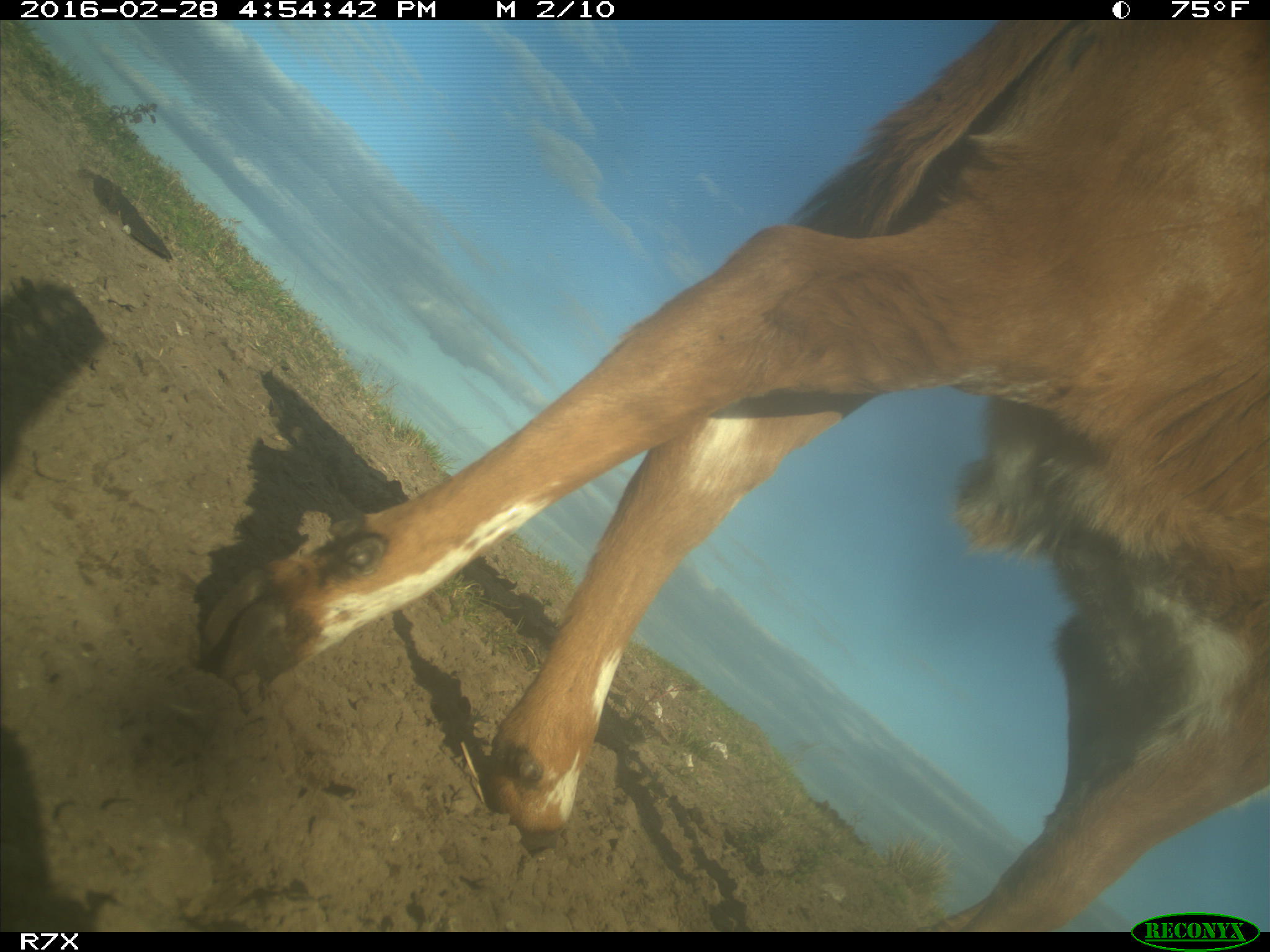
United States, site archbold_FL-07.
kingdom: Animalia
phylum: Chordata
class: Mammalia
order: Artiodactyla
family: Bovidae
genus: Bos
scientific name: Bos taurus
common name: domestic cow